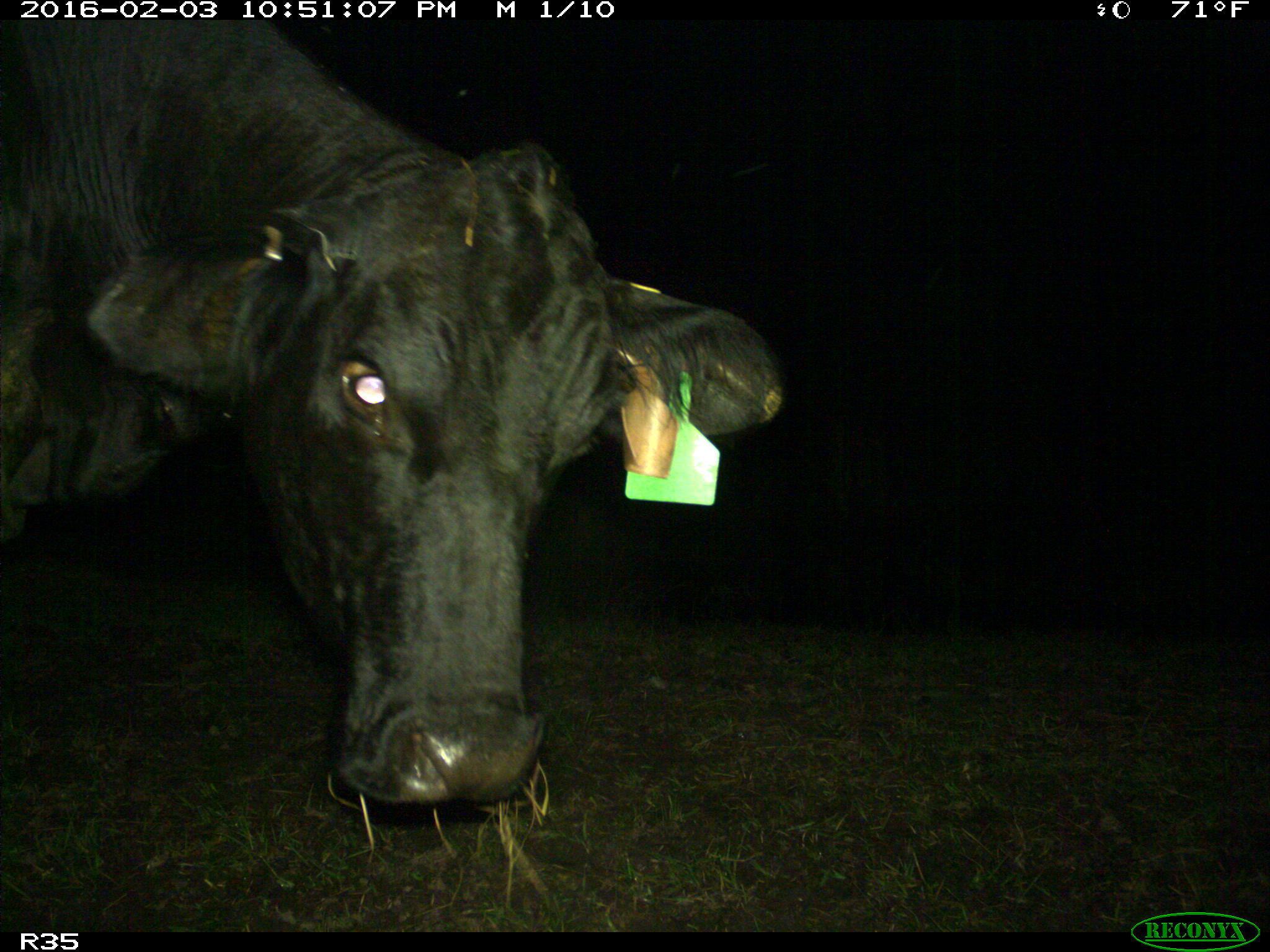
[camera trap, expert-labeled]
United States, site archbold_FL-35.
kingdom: Animalia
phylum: Chordata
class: Mammalia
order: Artiodactyla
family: Bovidae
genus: Bos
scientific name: Bos taurus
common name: domestic cow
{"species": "Bos taurus (domestic cow)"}